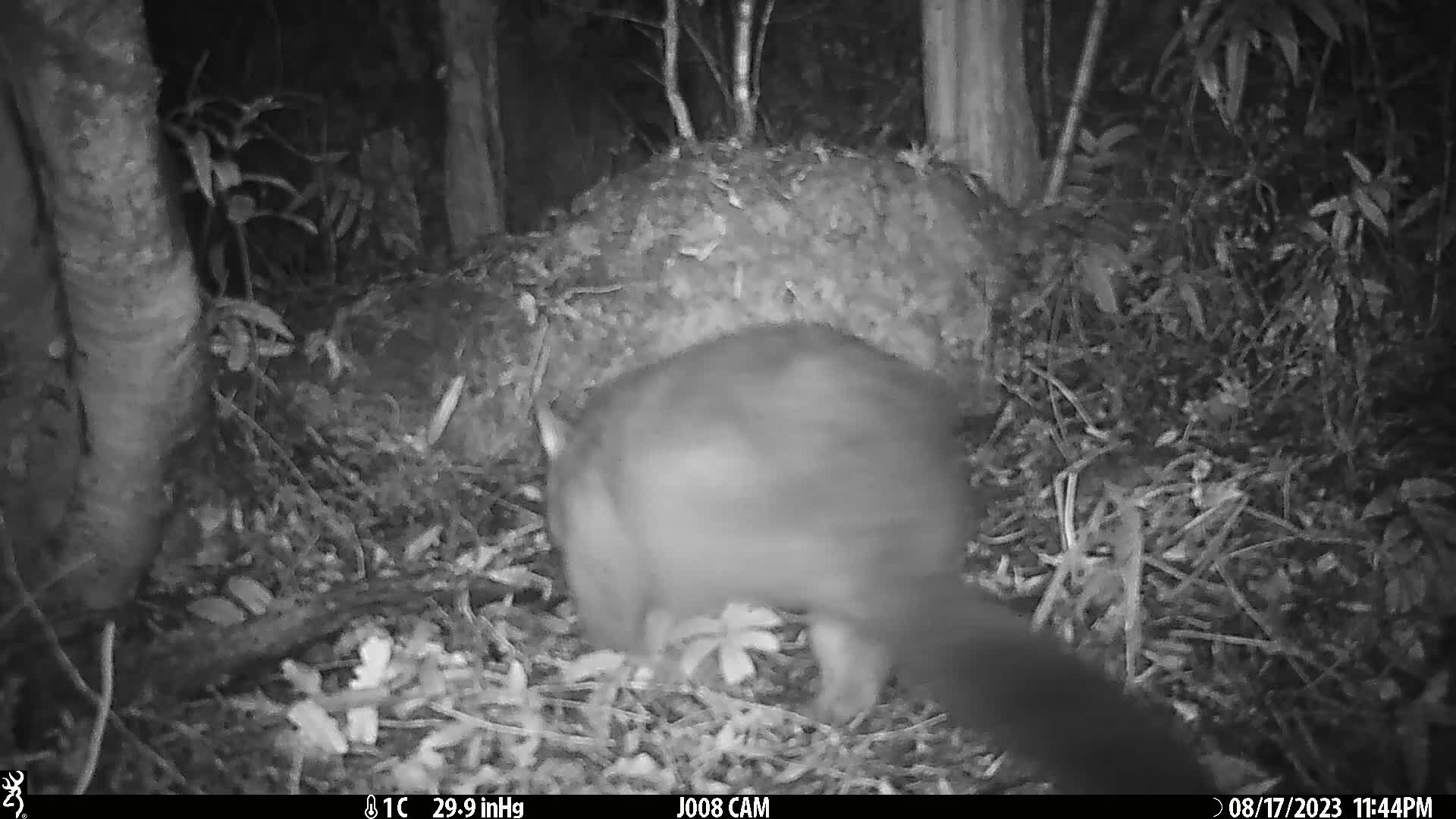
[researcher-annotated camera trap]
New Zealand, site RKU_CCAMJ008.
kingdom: Animalia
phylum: Chordata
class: Mammalia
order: Diprotodontia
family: Phalangeridae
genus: Trichosurus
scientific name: Trichosurus vulpecula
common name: common brushtail possum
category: possum